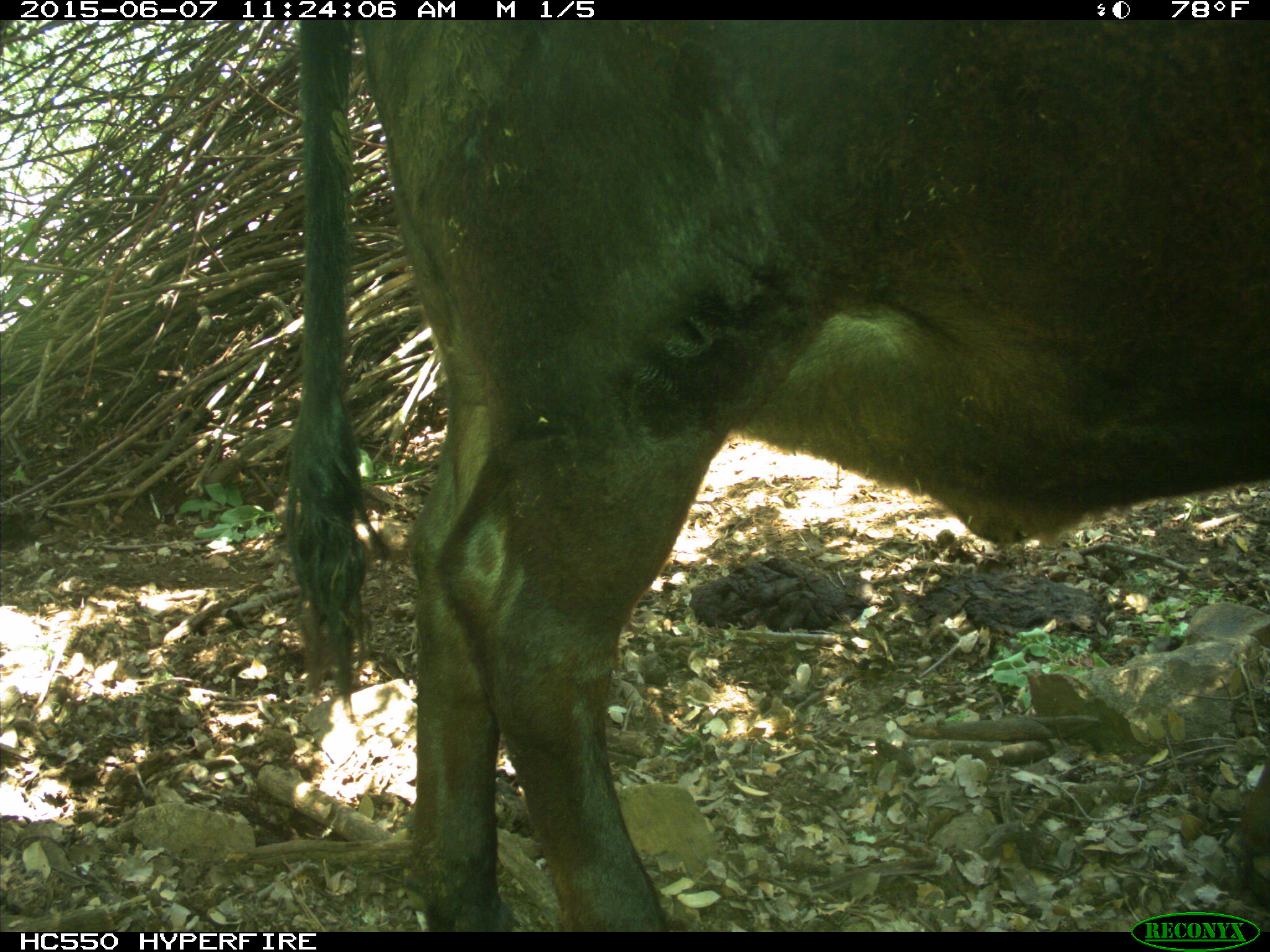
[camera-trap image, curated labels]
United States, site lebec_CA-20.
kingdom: Animalia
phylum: Chordata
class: Mammalia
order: Artiodactyla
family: Bovidae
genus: Bos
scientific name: Bos taurus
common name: domestic cow